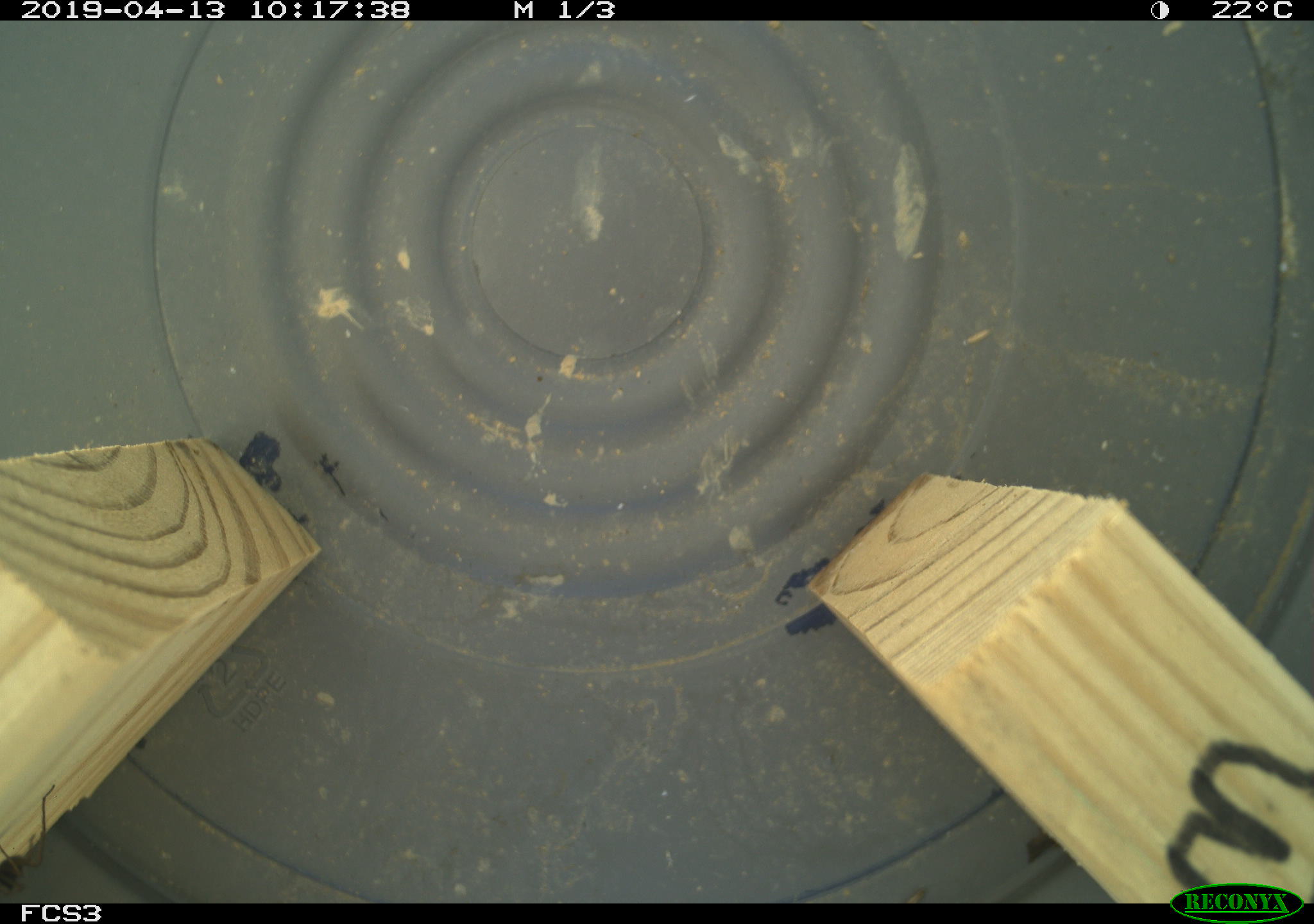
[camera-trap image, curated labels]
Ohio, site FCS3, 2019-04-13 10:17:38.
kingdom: Animalia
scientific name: Animalia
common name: animal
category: invertebrate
Invertebrate (animal) (Animalia).